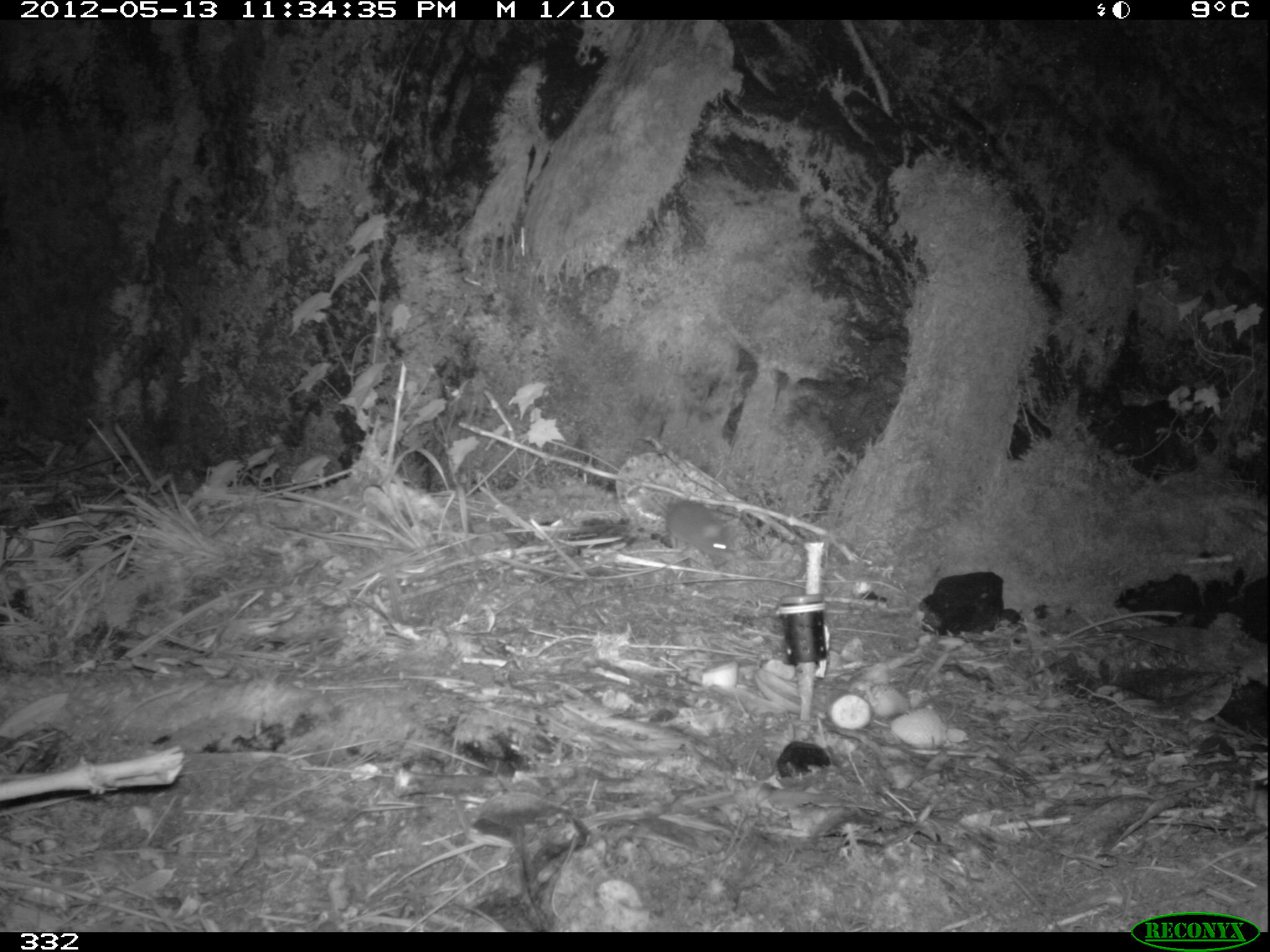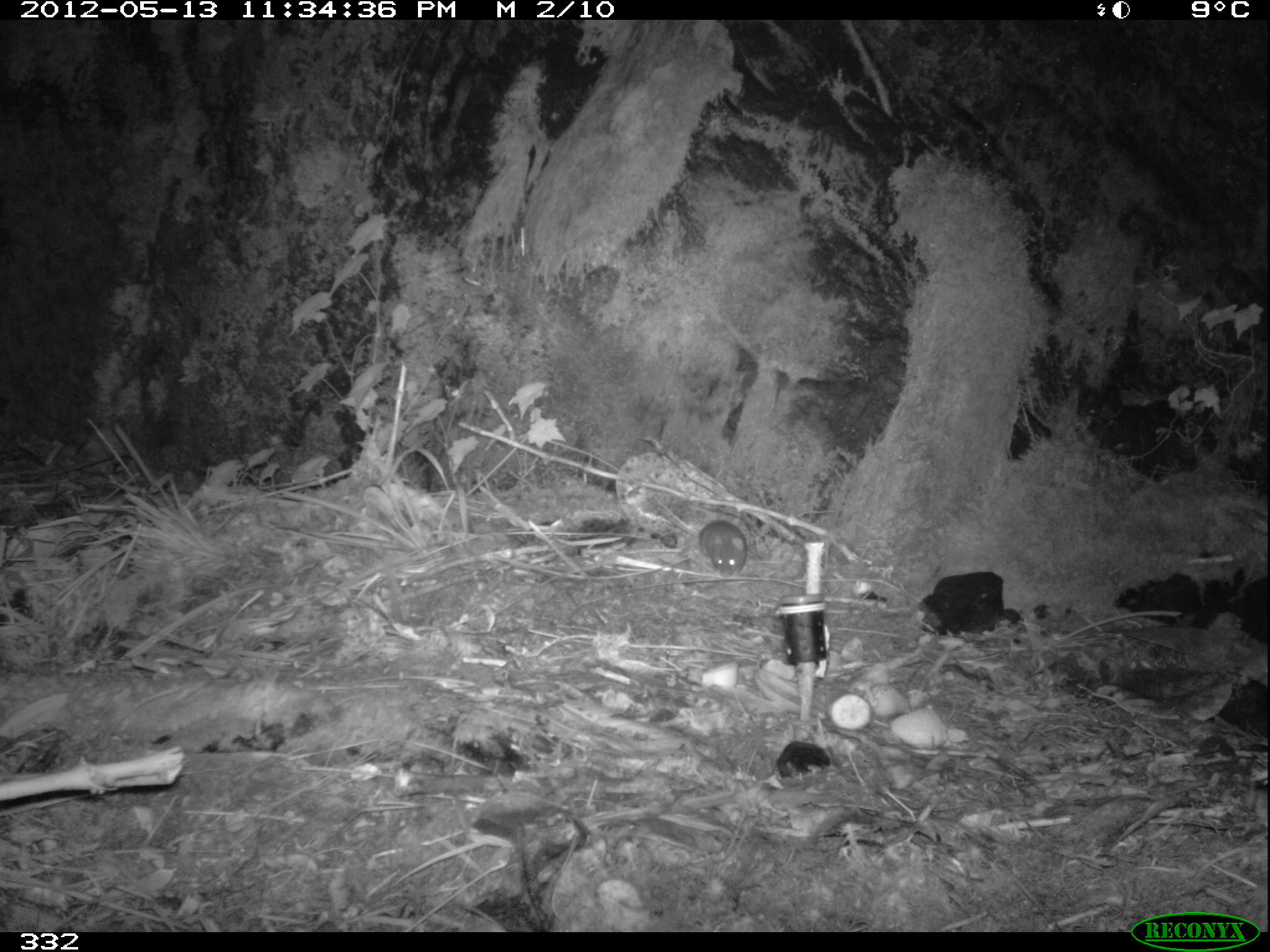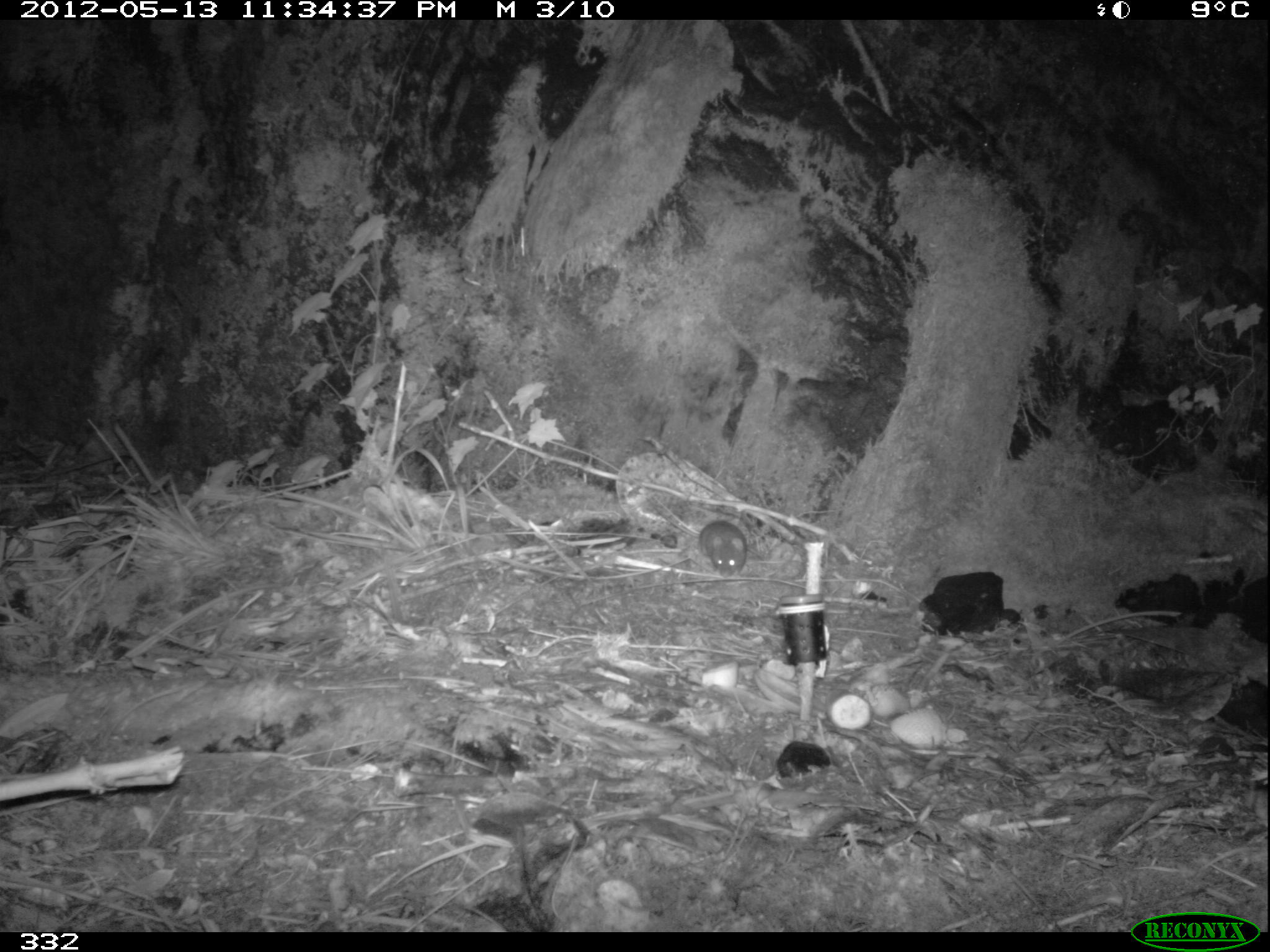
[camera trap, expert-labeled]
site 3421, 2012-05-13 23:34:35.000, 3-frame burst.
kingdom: Animalia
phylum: Chordata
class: Mammalia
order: Rodentia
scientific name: Rodentia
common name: rodents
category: unknown rodent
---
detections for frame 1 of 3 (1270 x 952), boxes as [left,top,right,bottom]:
unknown rodent: [644,498,739,563]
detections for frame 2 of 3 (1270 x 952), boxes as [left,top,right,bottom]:
unknown rodent: [697,519,749,579]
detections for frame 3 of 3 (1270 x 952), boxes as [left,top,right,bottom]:
unknown rodent: [697,519,764,578]